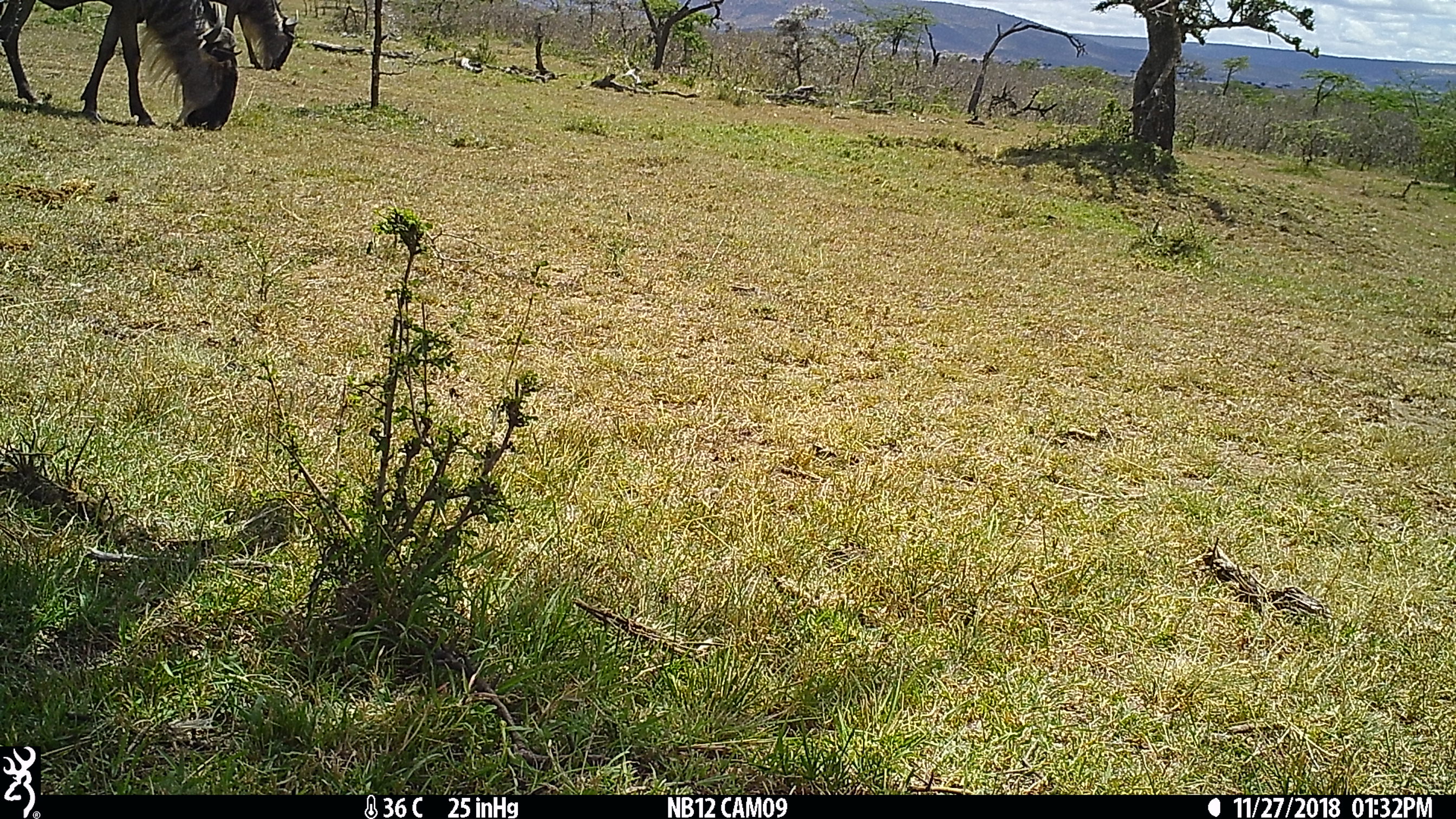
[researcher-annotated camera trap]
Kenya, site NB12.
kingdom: Animalia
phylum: Chordata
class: Mammalia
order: Artiodactyla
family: Bovidae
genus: Connochaetes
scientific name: Connochaetes taurinus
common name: blue wildebeest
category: wildebeest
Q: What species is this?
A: Wildebeest (blue wildebeest) (Connochaetes taurinus).